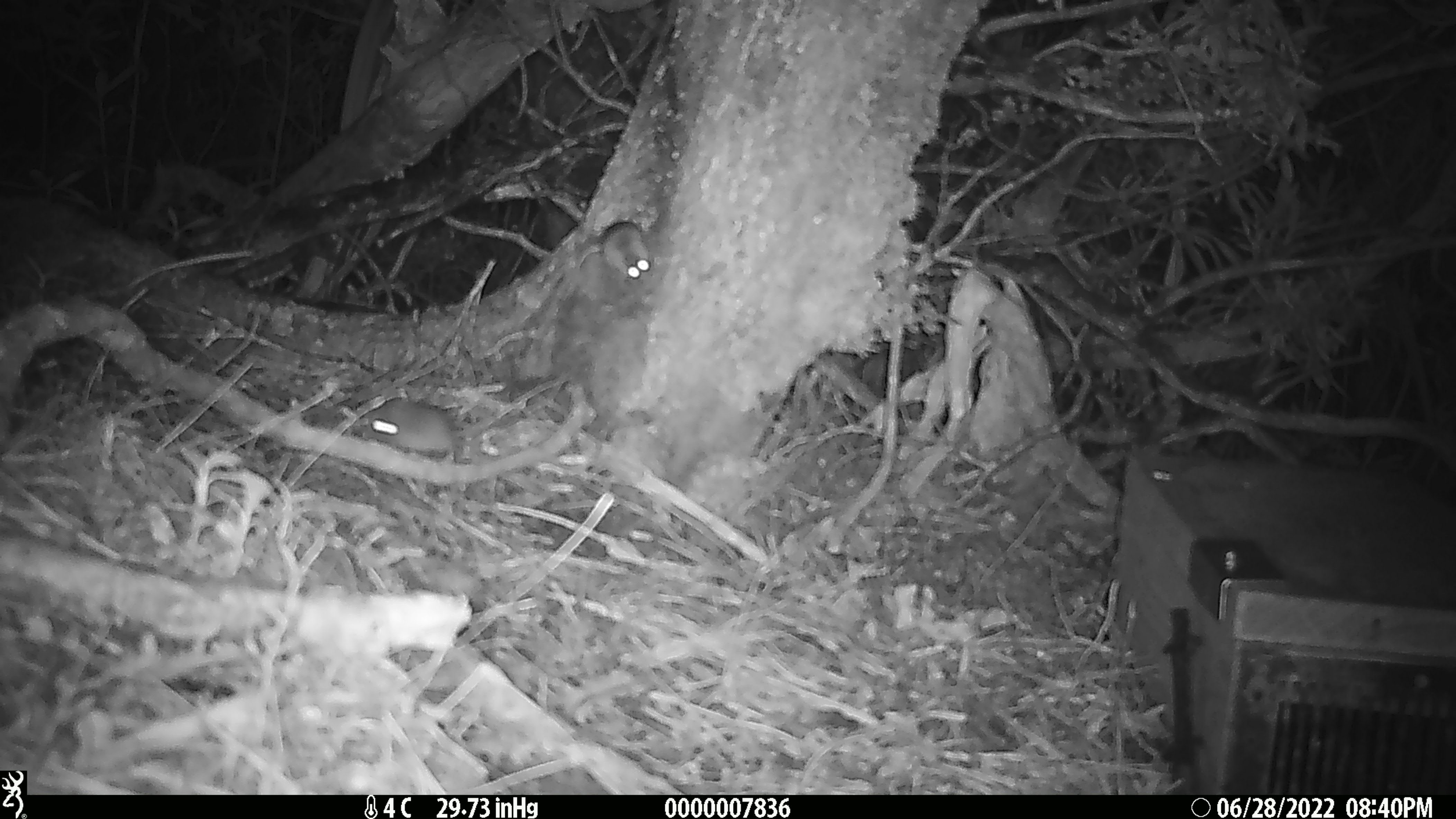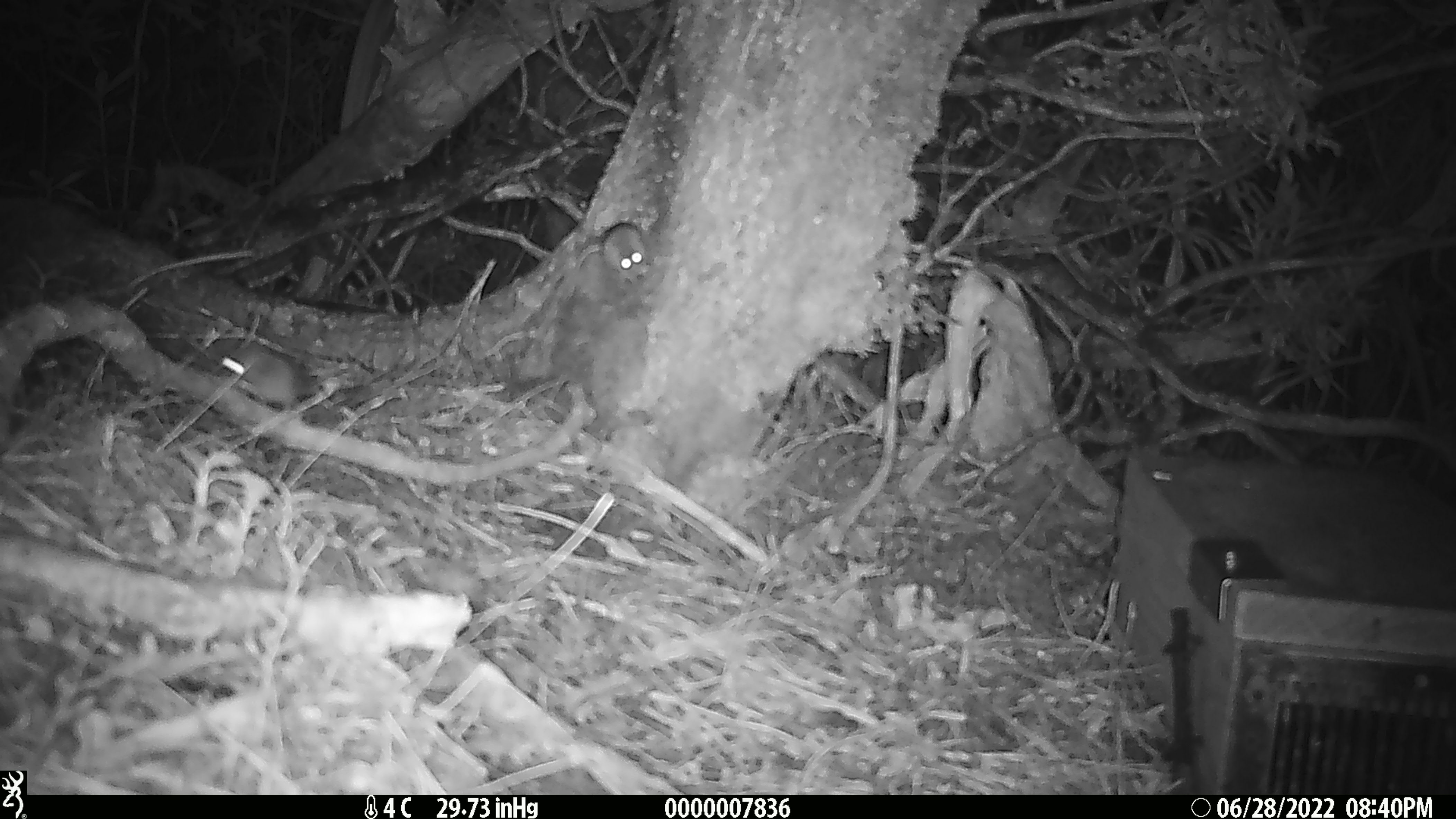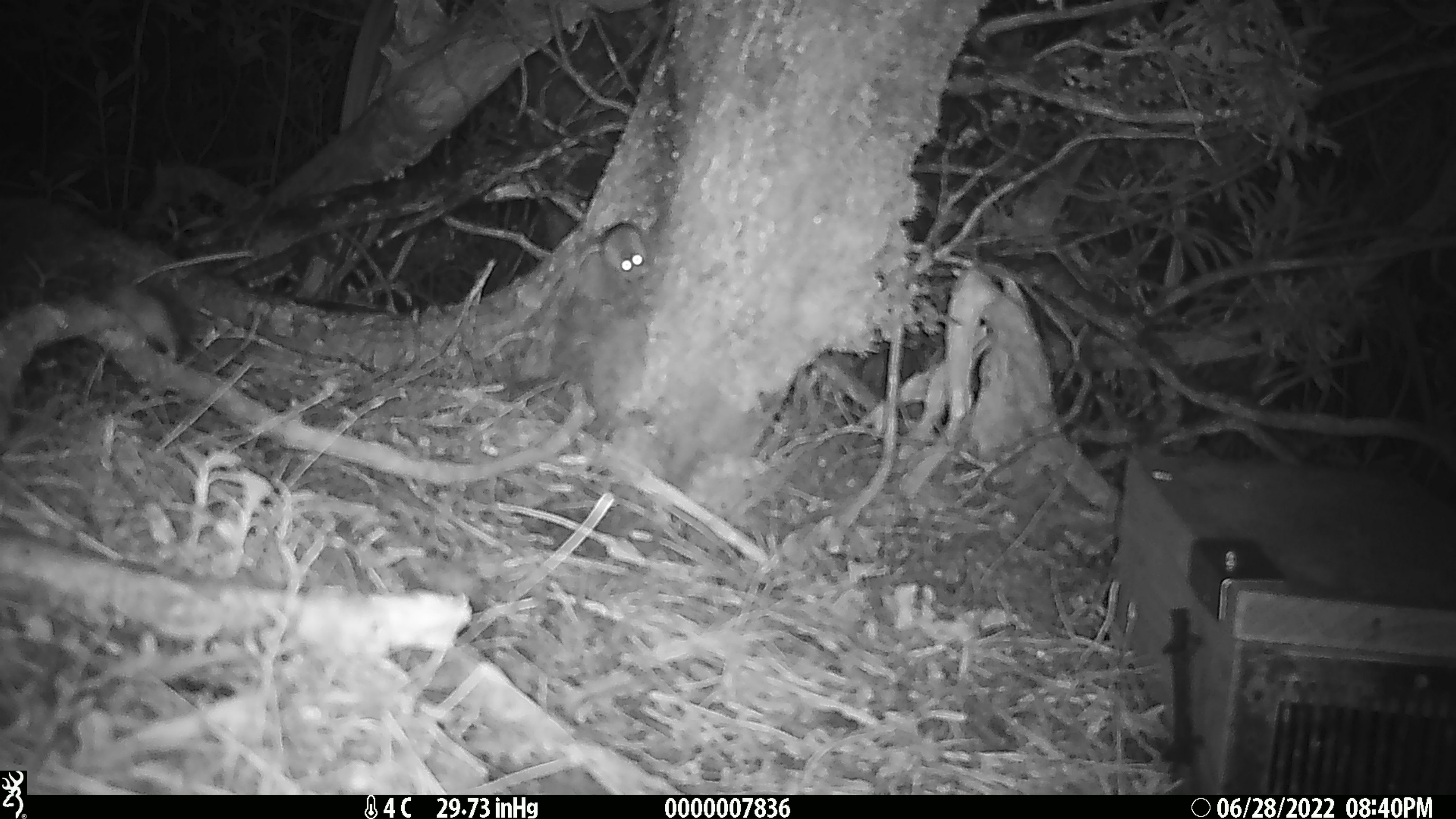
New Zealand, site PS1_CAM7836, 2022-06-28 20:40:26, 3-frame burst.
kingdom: Animalia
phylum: Chordata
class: Mammalia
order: Rodentia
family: Muridae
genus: Mus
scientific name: Mus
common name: mouse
Mouse (Mus).